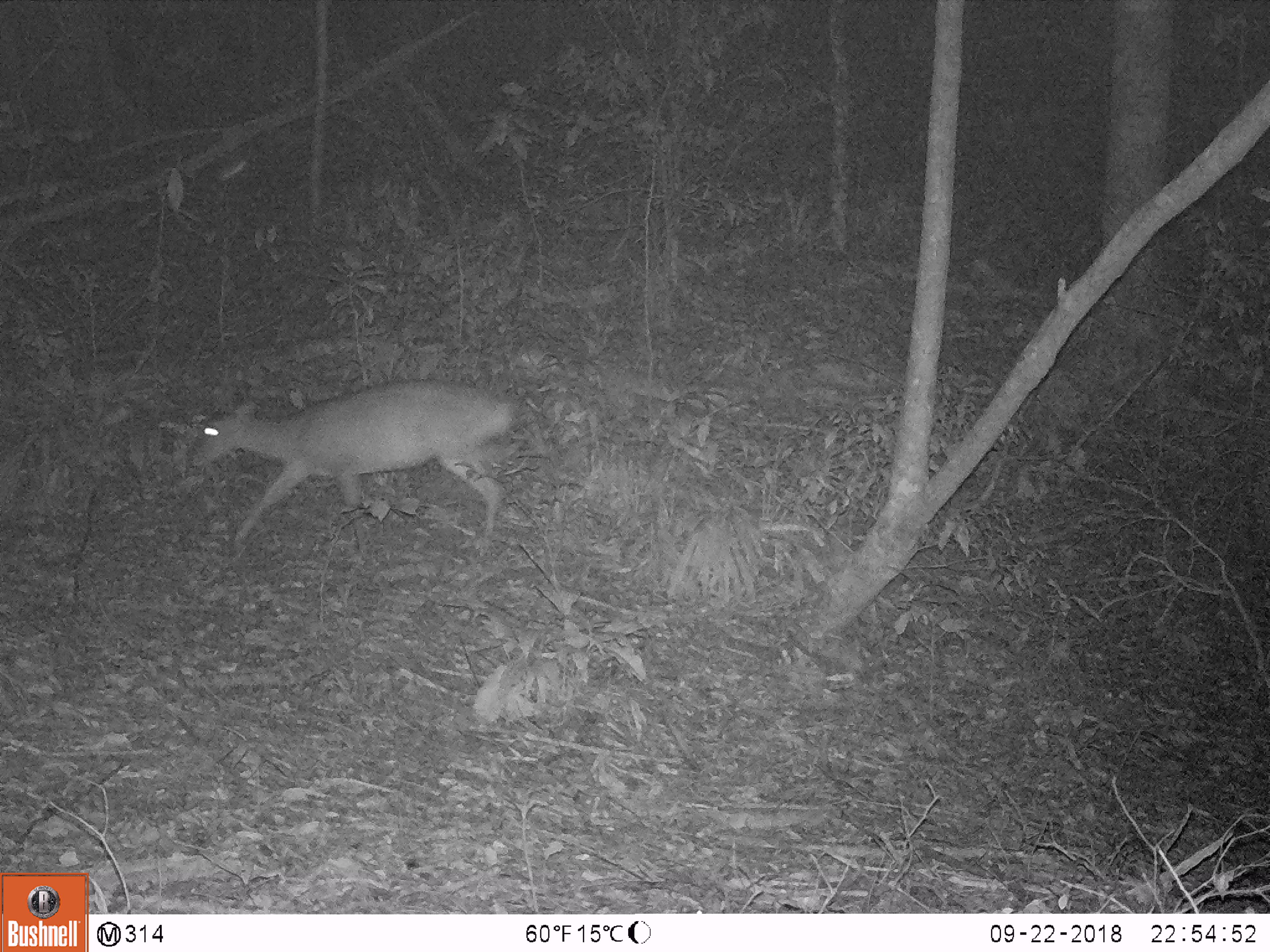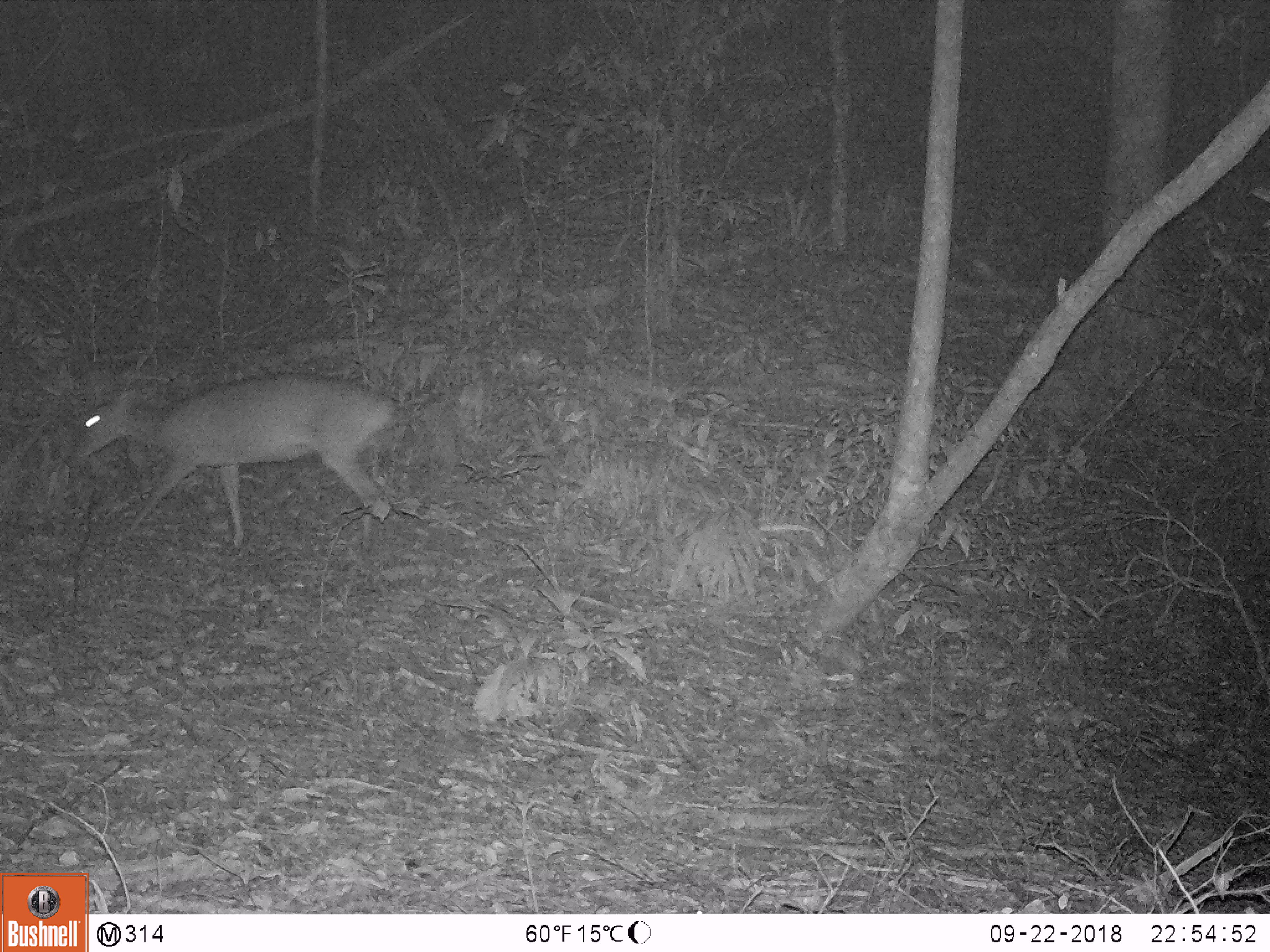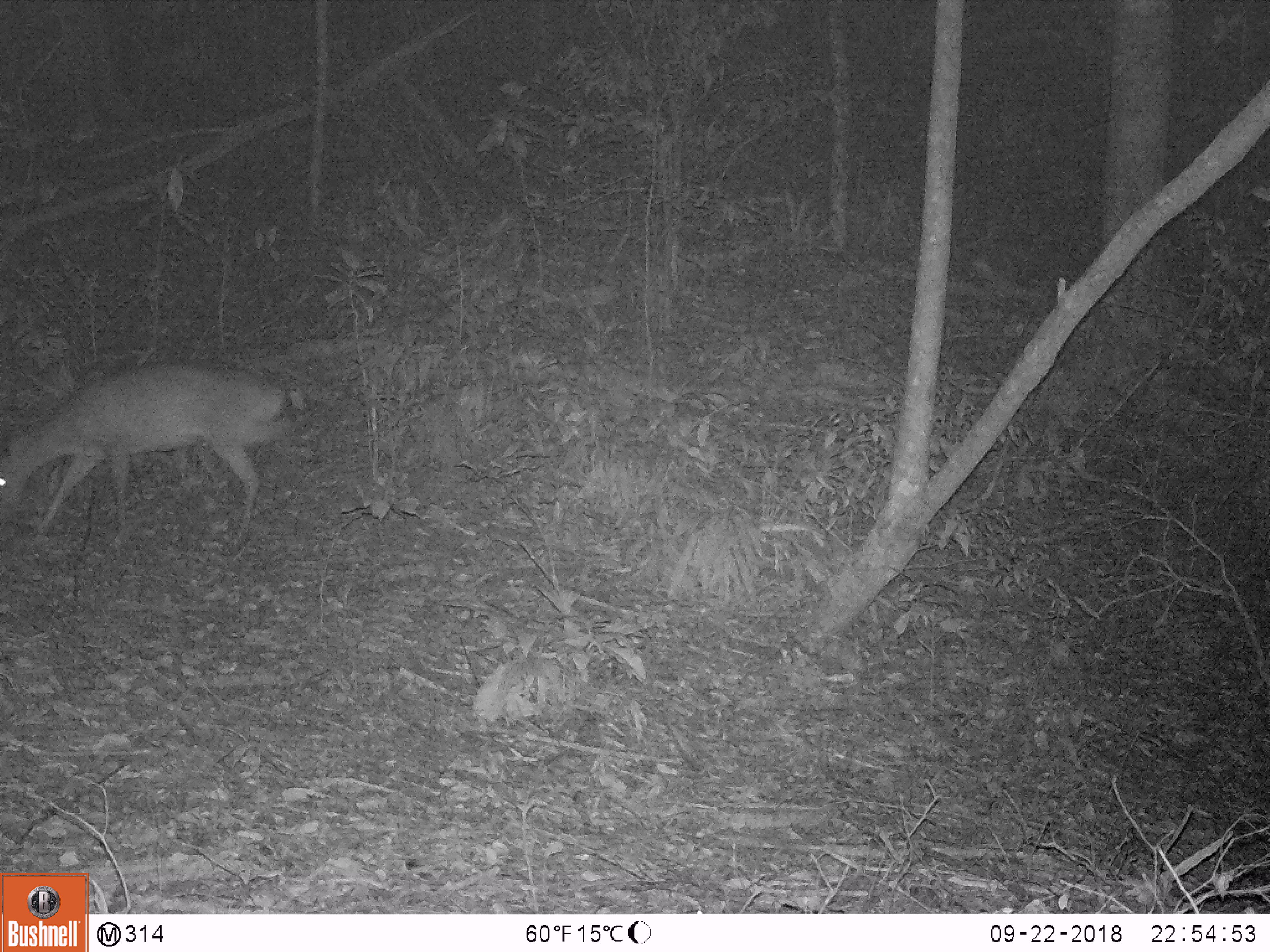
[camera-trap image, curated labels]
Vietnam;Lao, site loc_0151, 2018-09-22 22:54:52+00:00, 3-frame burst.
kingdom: Animalia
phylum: Chordata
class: Mammalia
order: Artiodactyla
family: Cervidae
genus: Muntiacus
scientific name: Muntiacus vuquangensis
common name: large-antlered muntjac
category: large antlered muntjac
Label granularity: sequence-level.